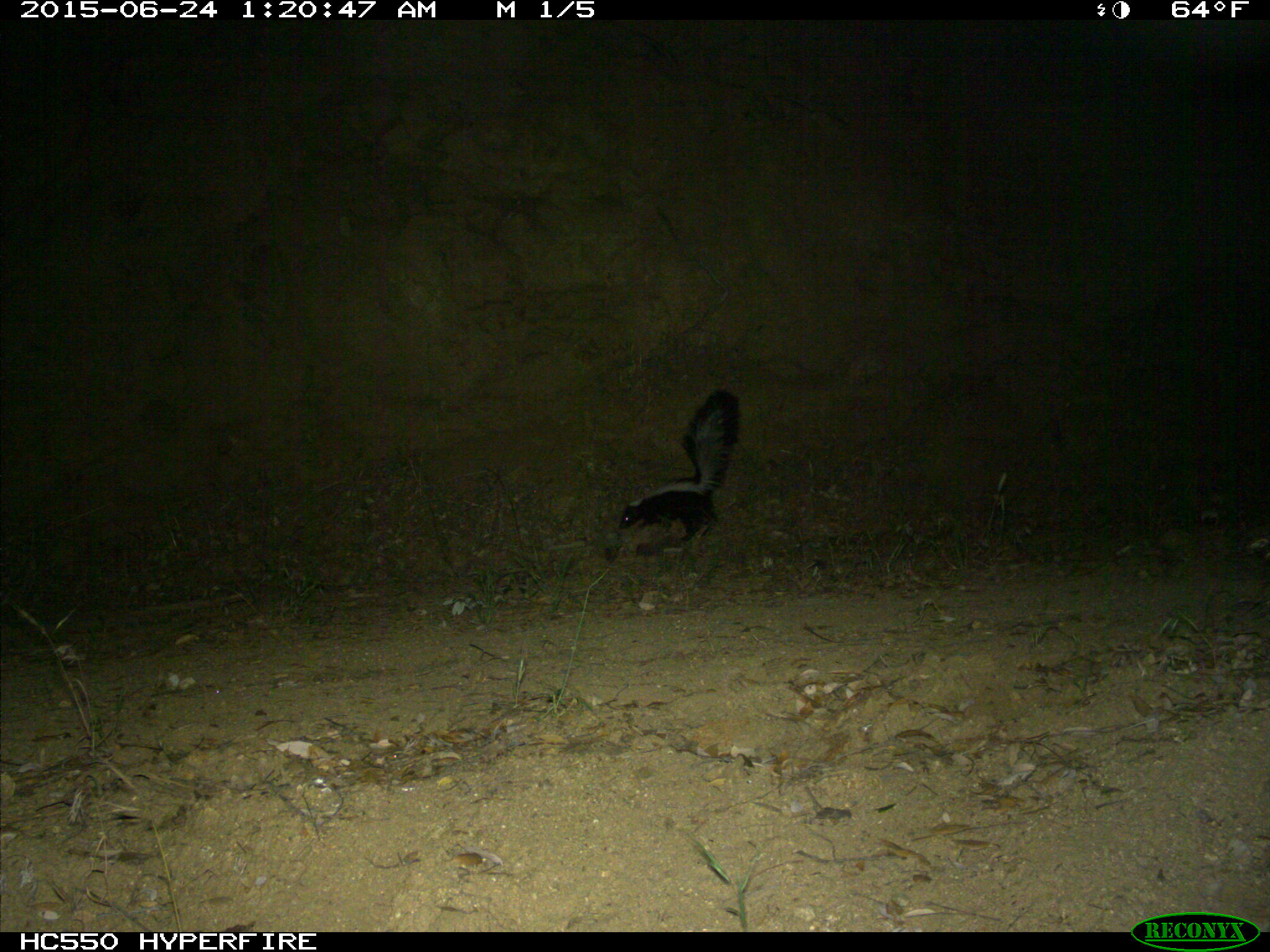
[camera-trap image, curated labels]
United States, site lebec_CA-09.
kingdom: Animalia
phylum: Chordata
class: Mammalia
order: Carnivora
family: Mephitidae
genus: Mephitis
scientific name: Mephitis mephitis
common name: striped skunk